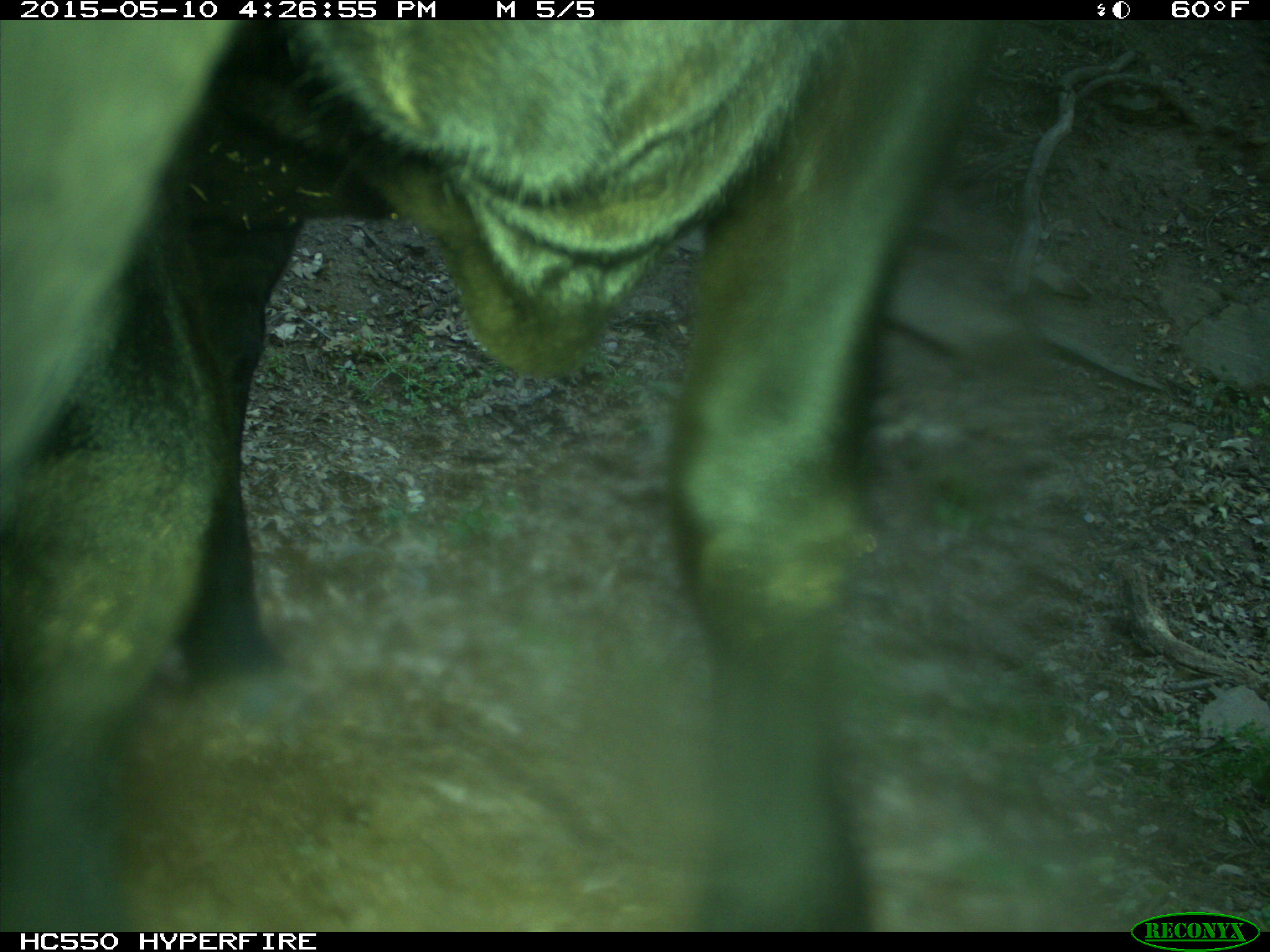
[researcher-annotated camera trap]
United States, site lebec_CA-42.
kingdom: Animalia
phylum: Chordata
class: Mammalia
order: Artiodactyla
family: Bovidae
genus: Bos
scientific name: Bos taurus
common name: domestic cow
Bos taurus (domestic cow).